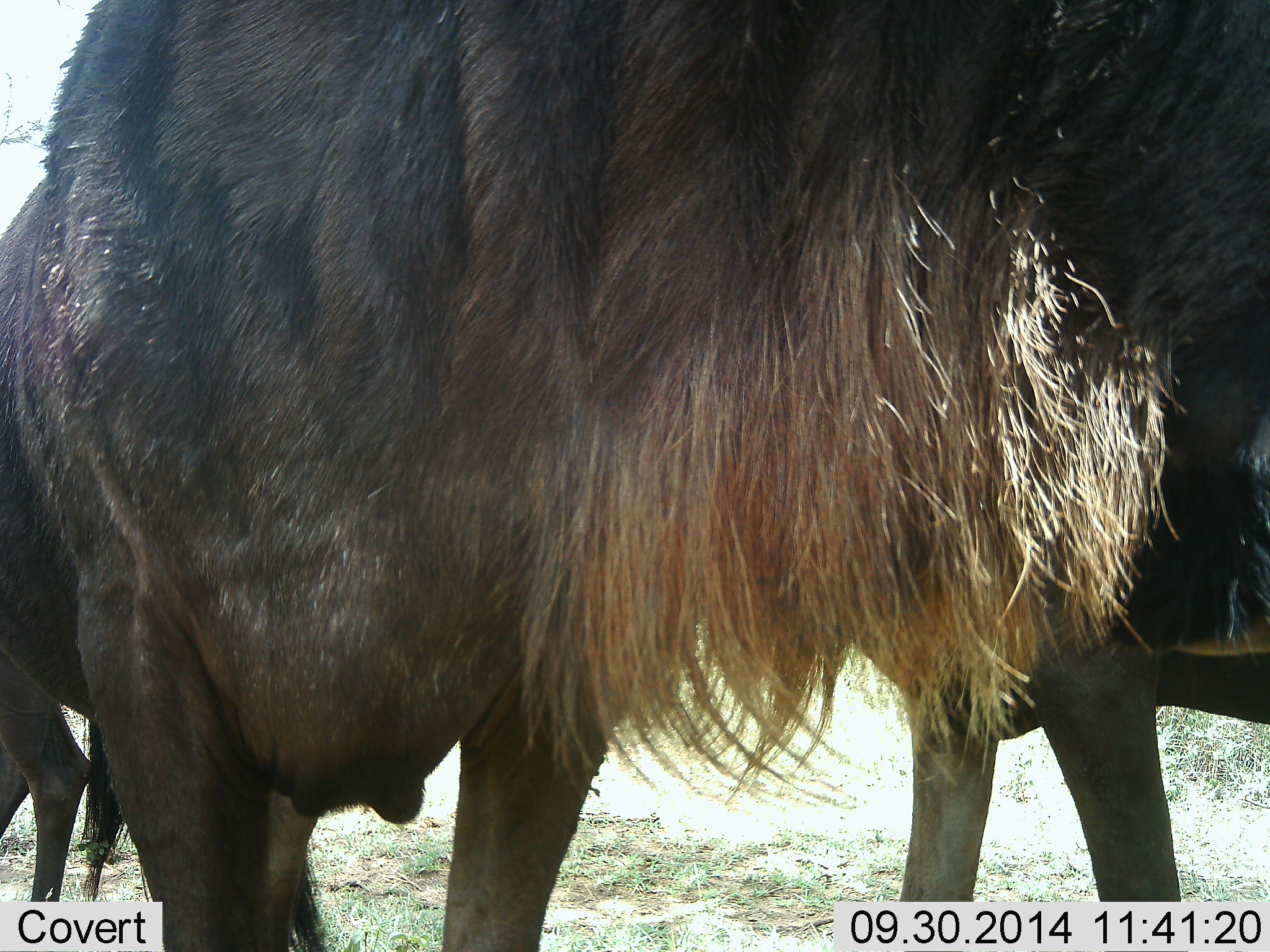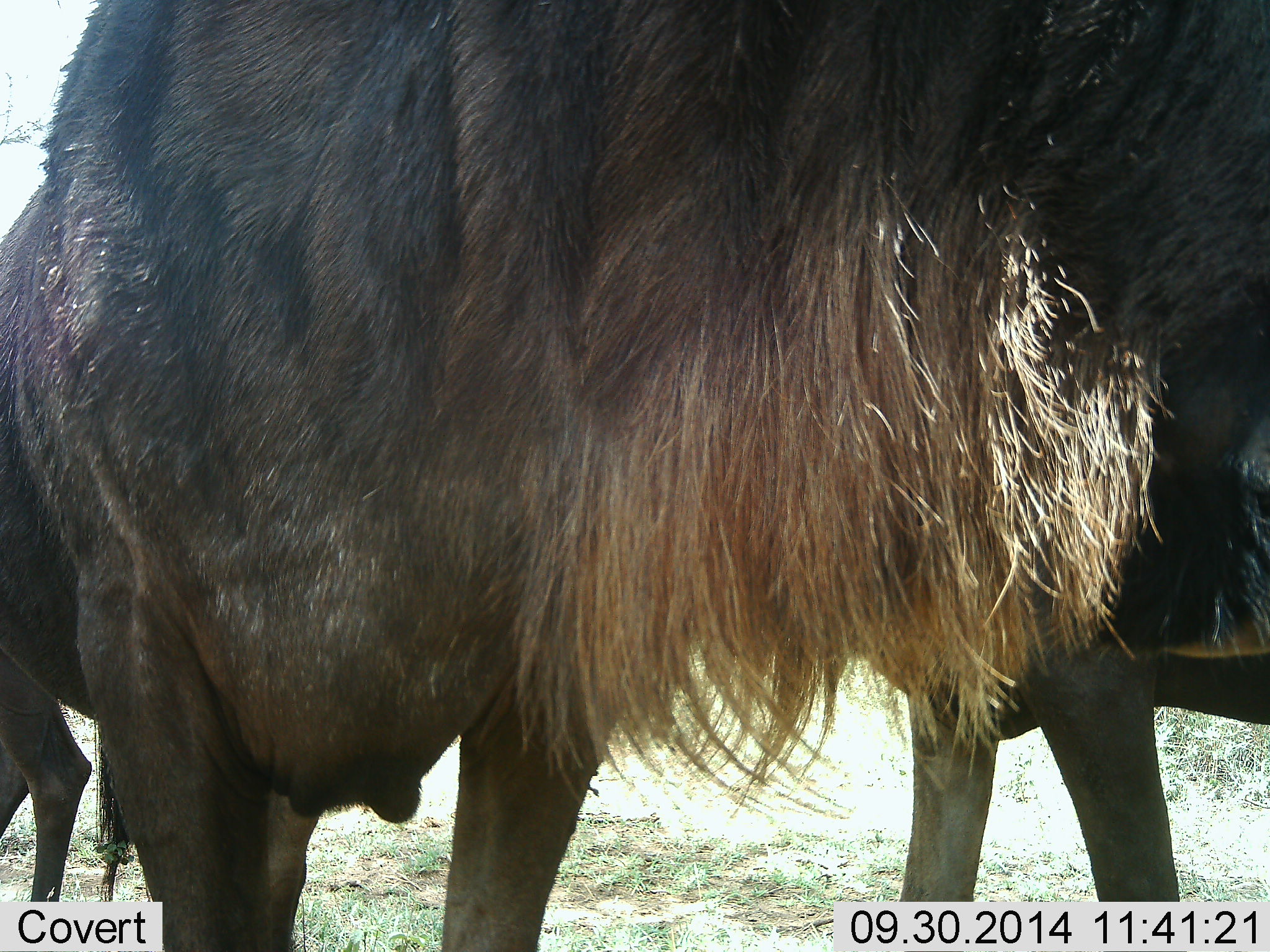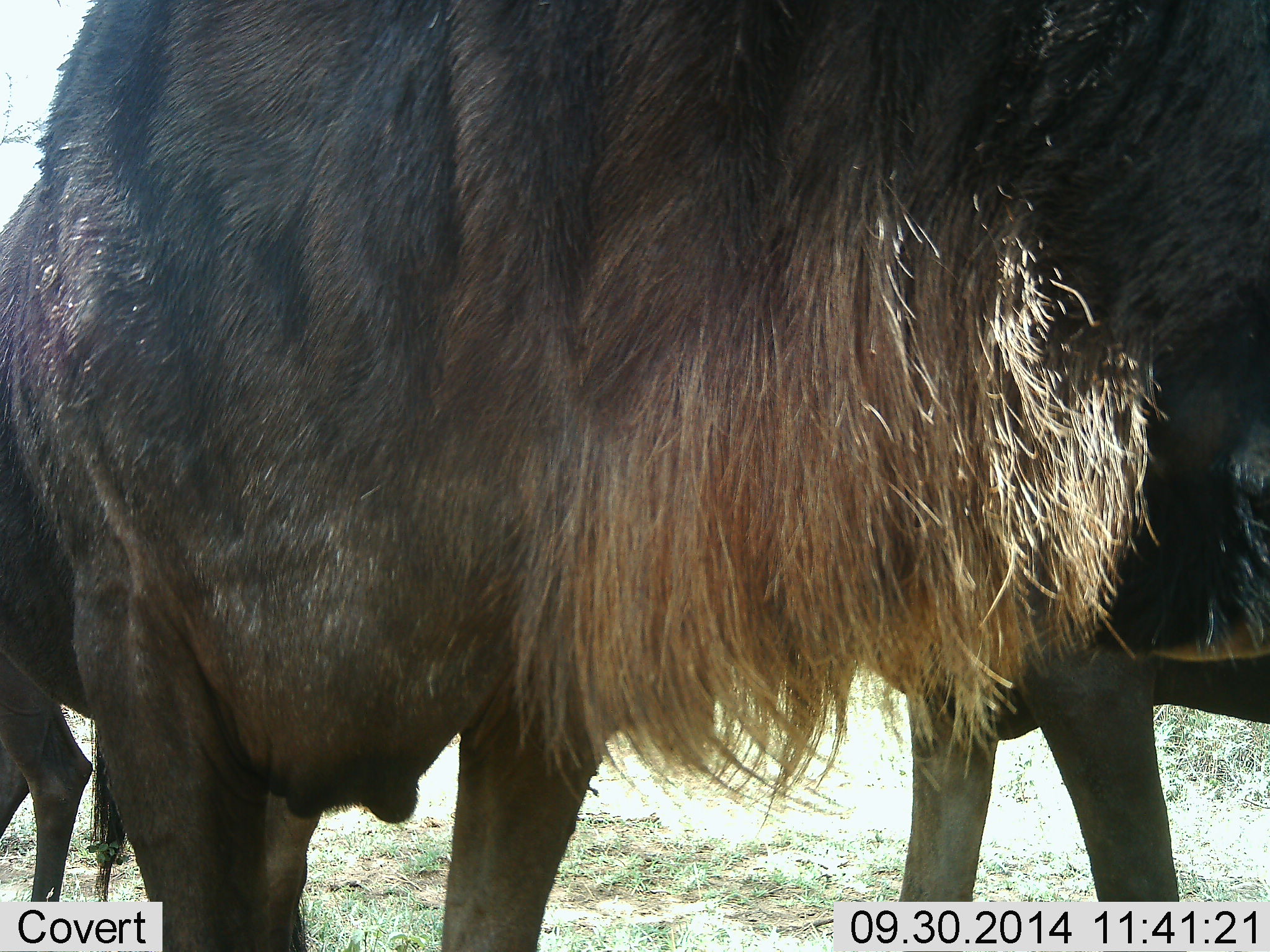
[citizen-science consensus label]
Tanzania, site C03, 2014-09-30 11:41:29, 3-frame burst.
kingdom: Animalia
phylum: Chordata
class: Mammalia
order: Artiodactyla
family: Bovidae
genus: Connochaetes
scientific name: Connochaetes taurinus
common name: blue wildebeest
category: wildebeest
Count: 2.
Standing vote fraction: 100%.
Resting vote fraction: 0%.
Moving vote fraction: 0%.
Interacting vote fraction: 0%.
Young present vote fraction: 0%.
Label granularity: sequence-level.